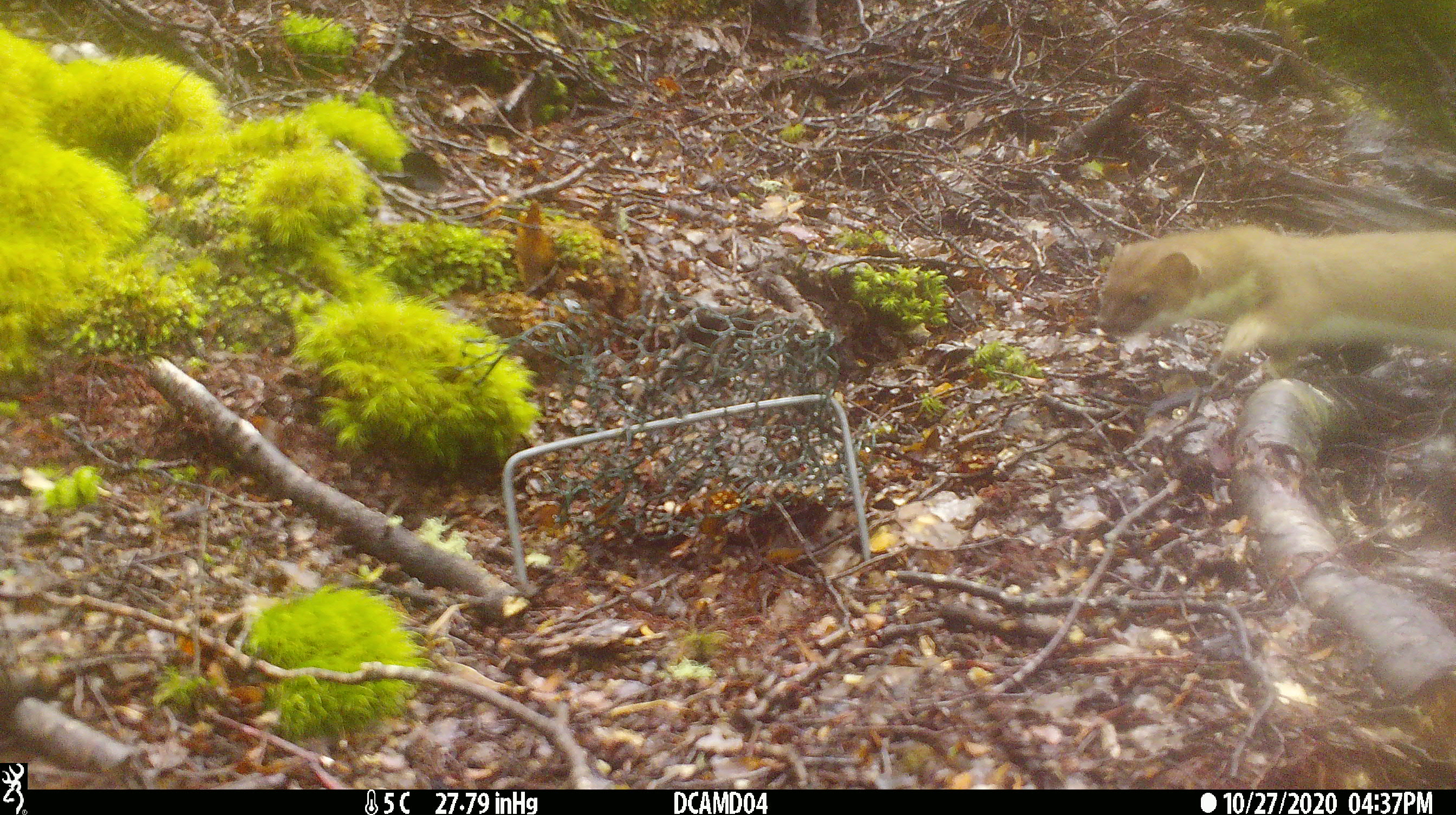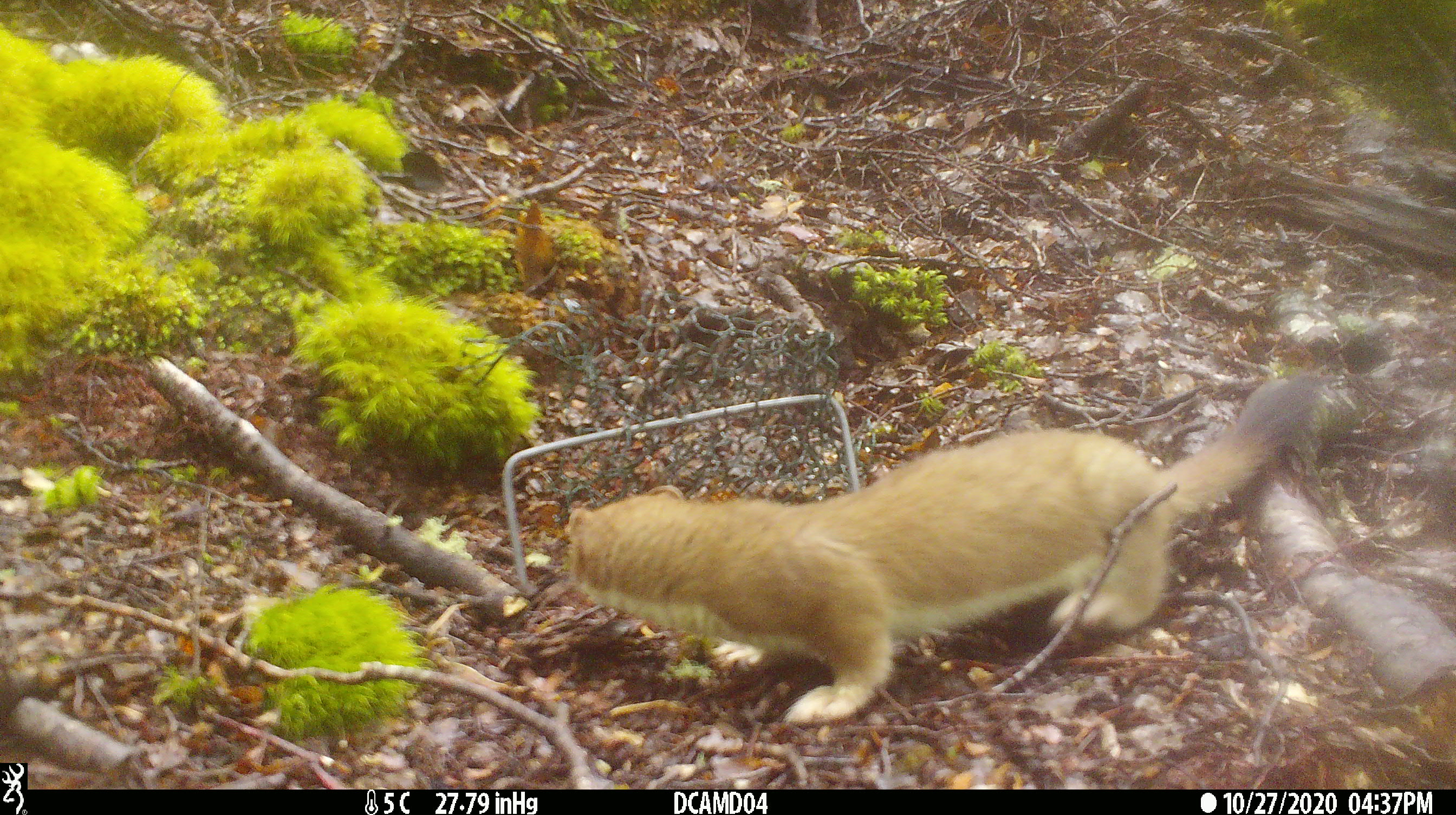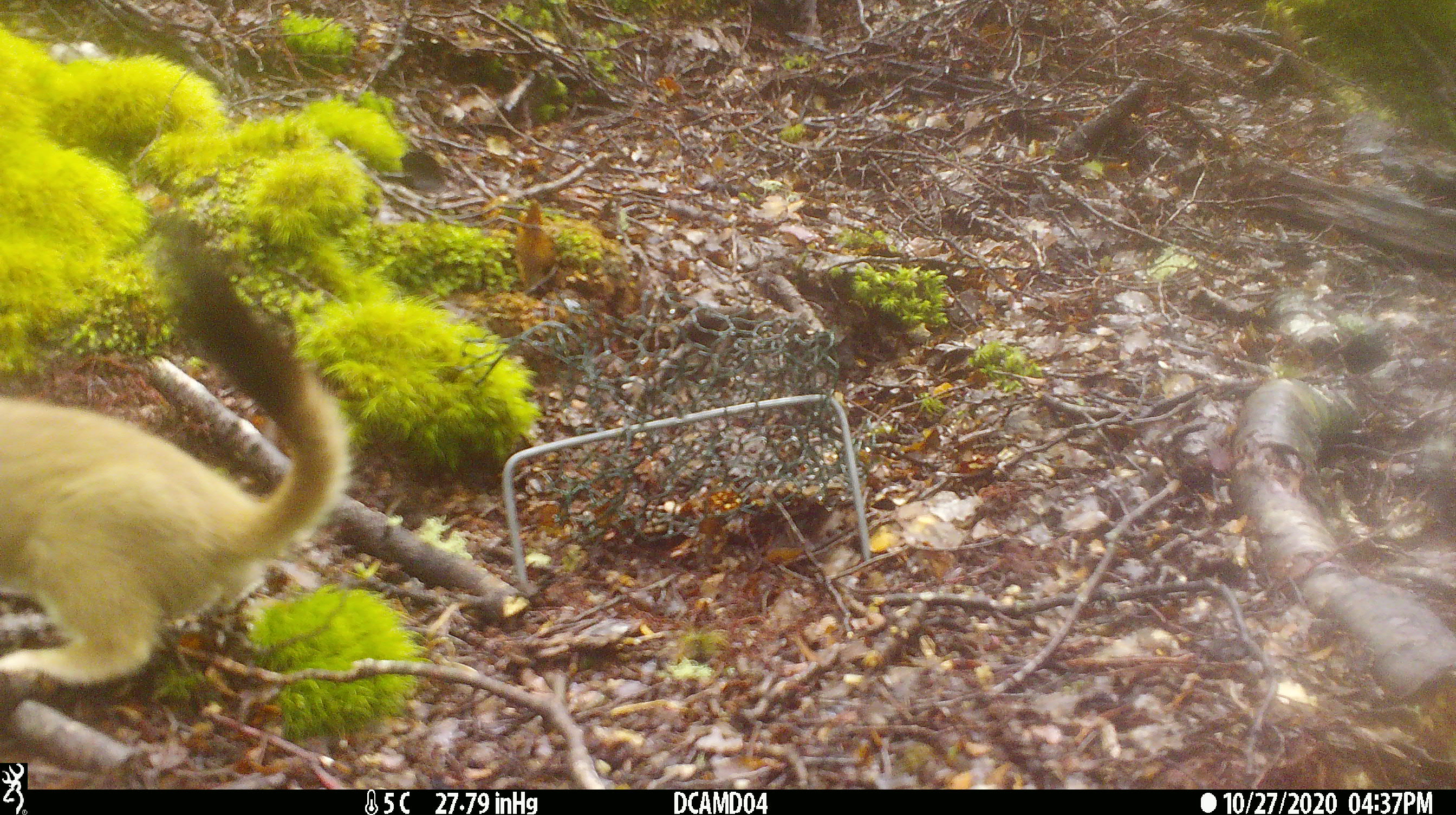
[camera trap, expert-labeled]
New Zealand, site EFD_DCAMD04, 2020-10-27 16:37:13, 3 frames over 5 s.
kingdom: Animalia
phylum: Chordata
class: Mammalia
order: Carnivora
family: Mustelidae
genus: Mustela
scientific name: Mustela erminea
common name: stoat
Stoat (Mustela erminea).